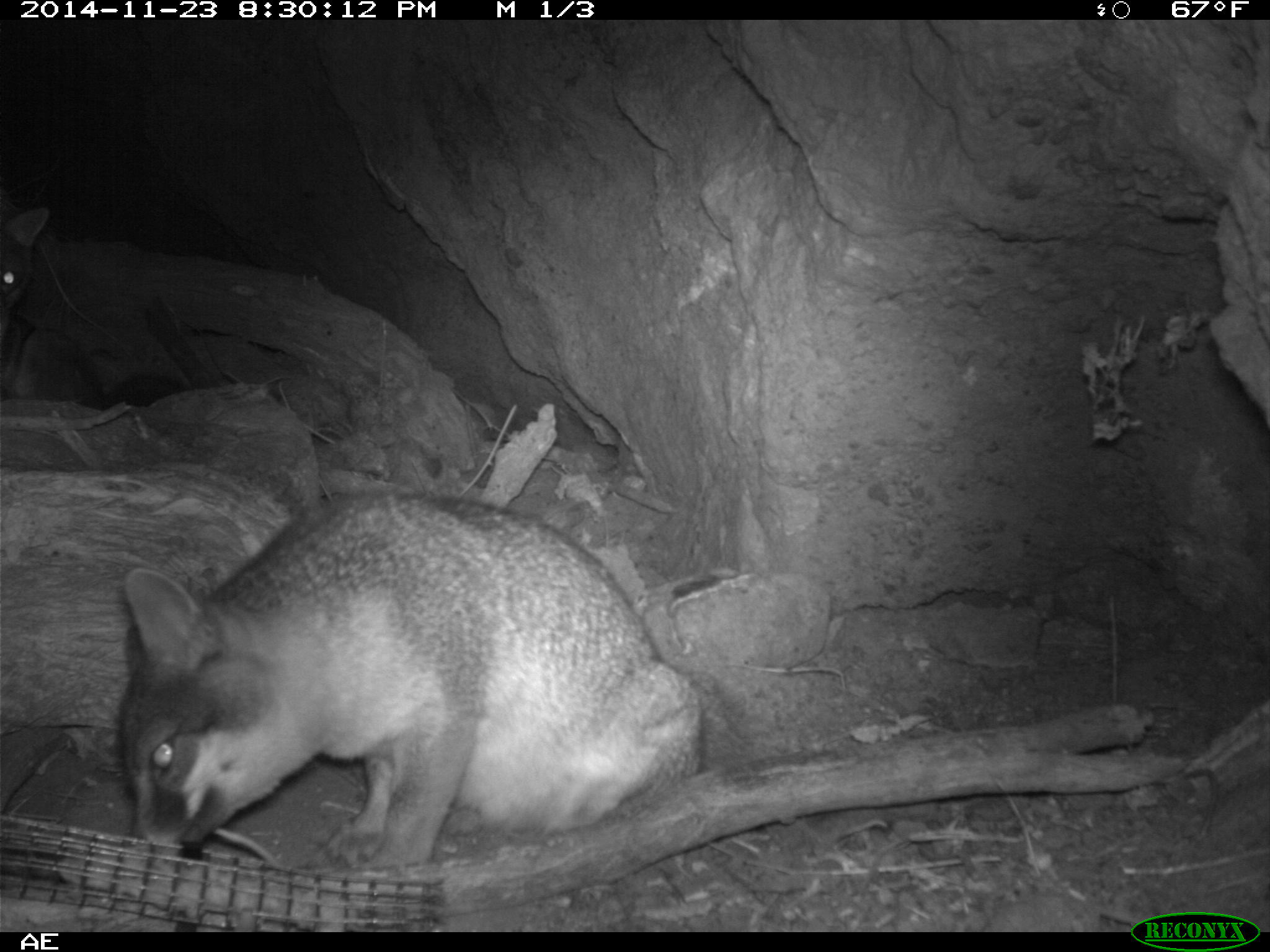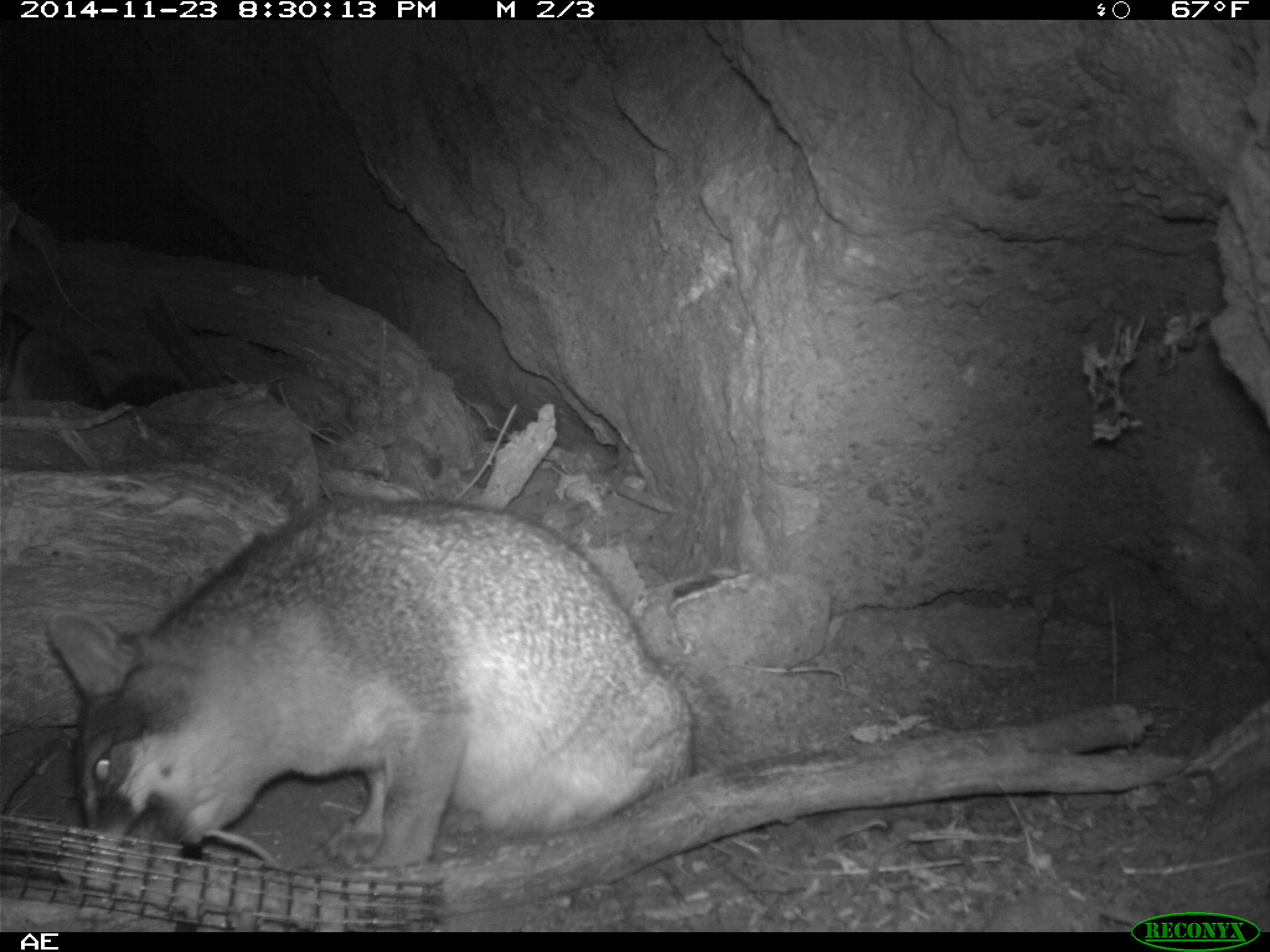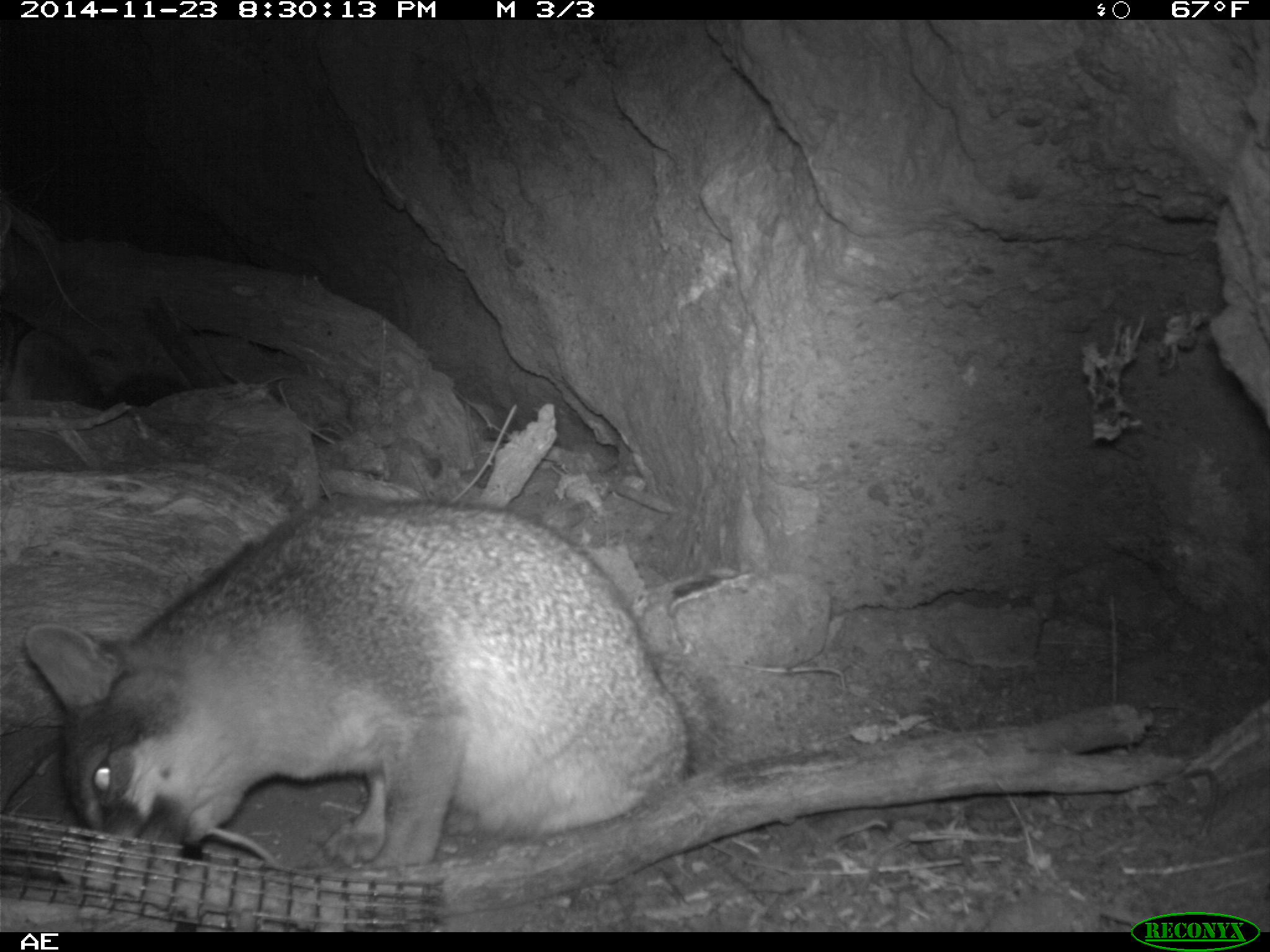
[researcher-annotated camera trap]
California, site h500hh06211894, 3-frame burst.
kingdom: Animalia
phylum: Chordata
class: Mammalia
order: Carnivora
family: Canidae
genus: Urocyon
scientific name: Urocyon littoralis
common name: island fox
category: fox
Fox (island fox) (Urocyon littoralis).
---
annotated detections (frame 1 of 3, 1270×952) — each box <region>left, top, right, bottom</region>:
fox: <region>115, 490, 703, 870</region>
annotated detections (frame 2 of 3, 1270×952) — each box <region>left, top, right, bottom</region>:
fox: <region>45, 495, 694, 867</region>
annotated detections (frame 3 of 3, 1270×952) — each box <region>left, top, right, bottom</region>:
fox: <region>24, 493, 722, 865</region>